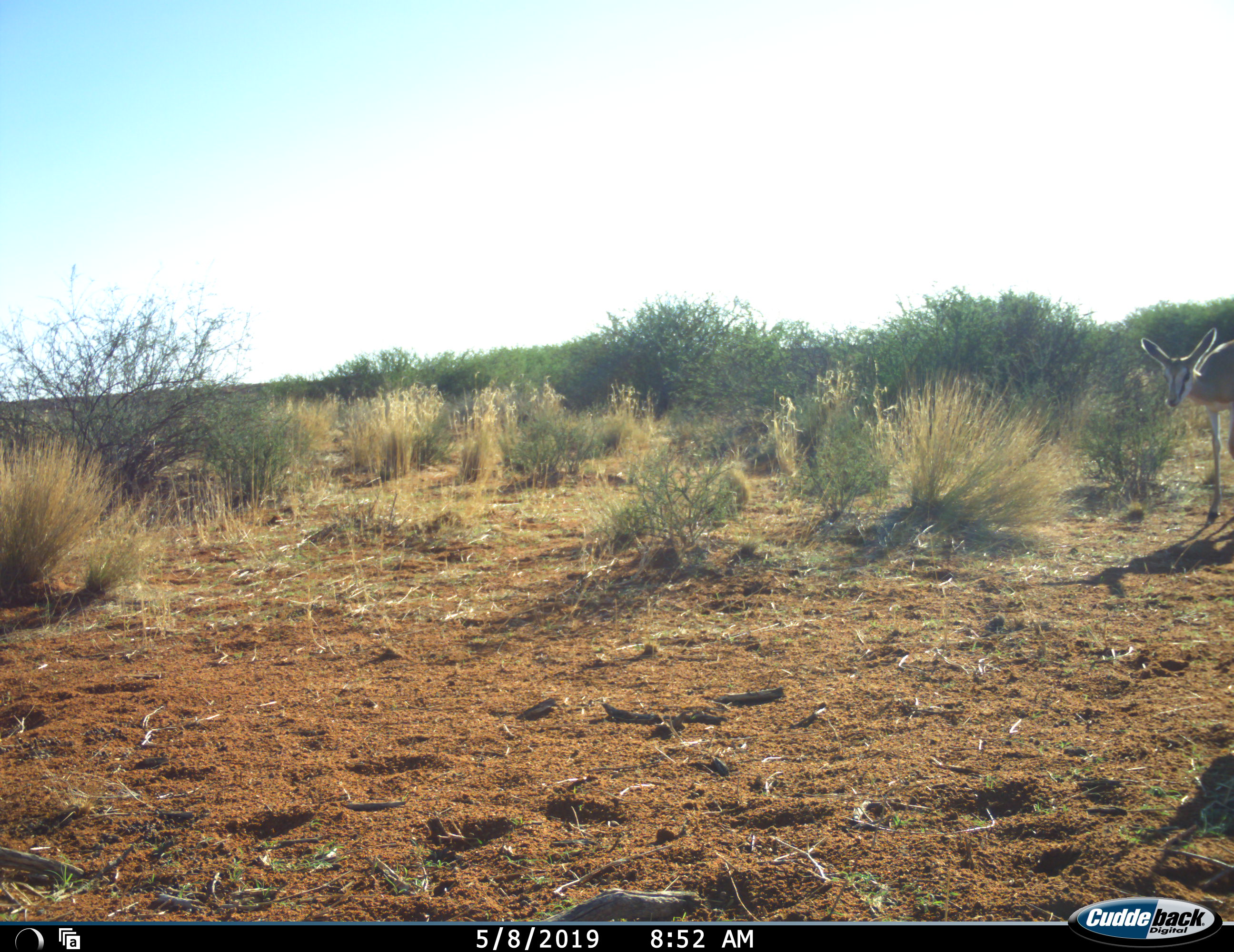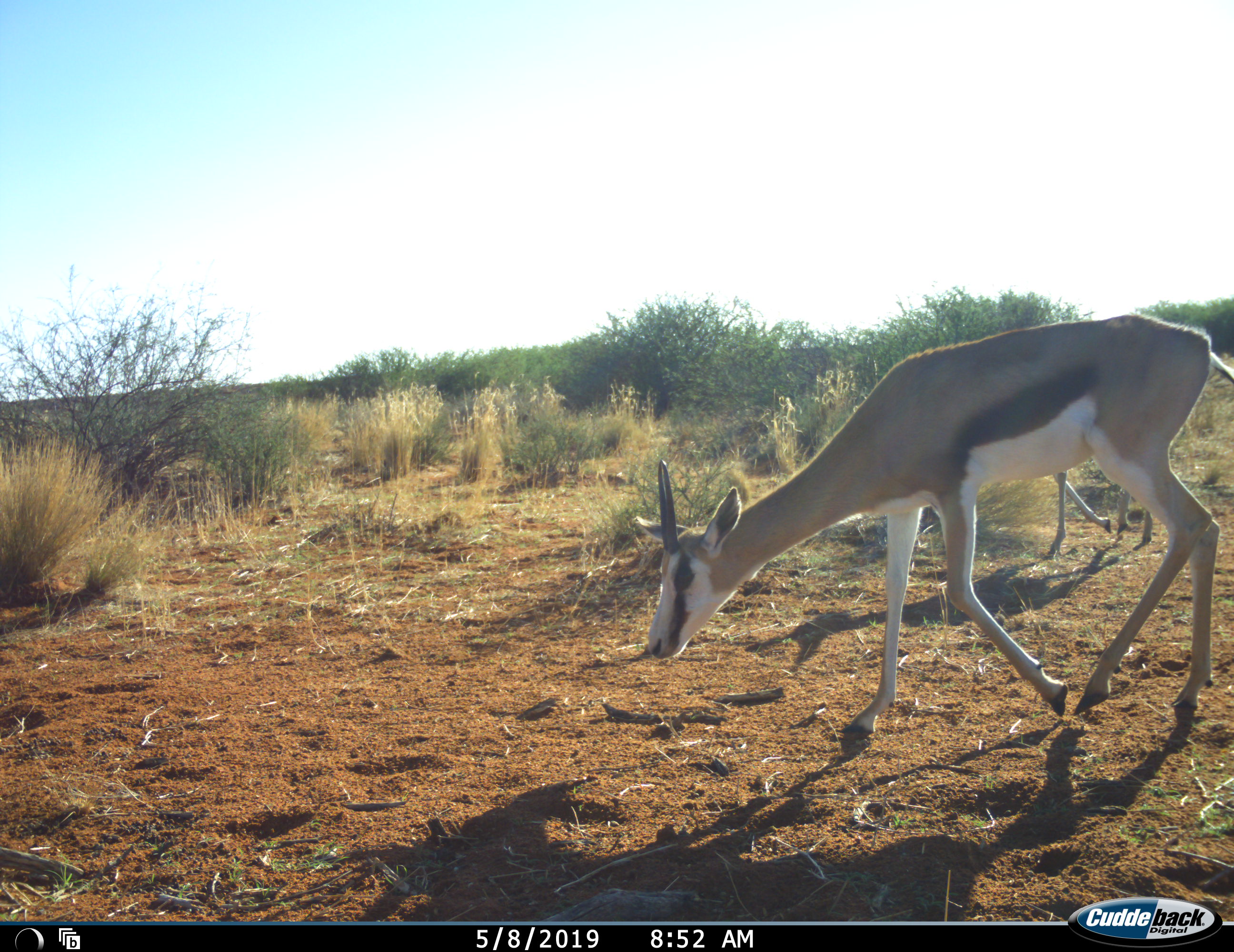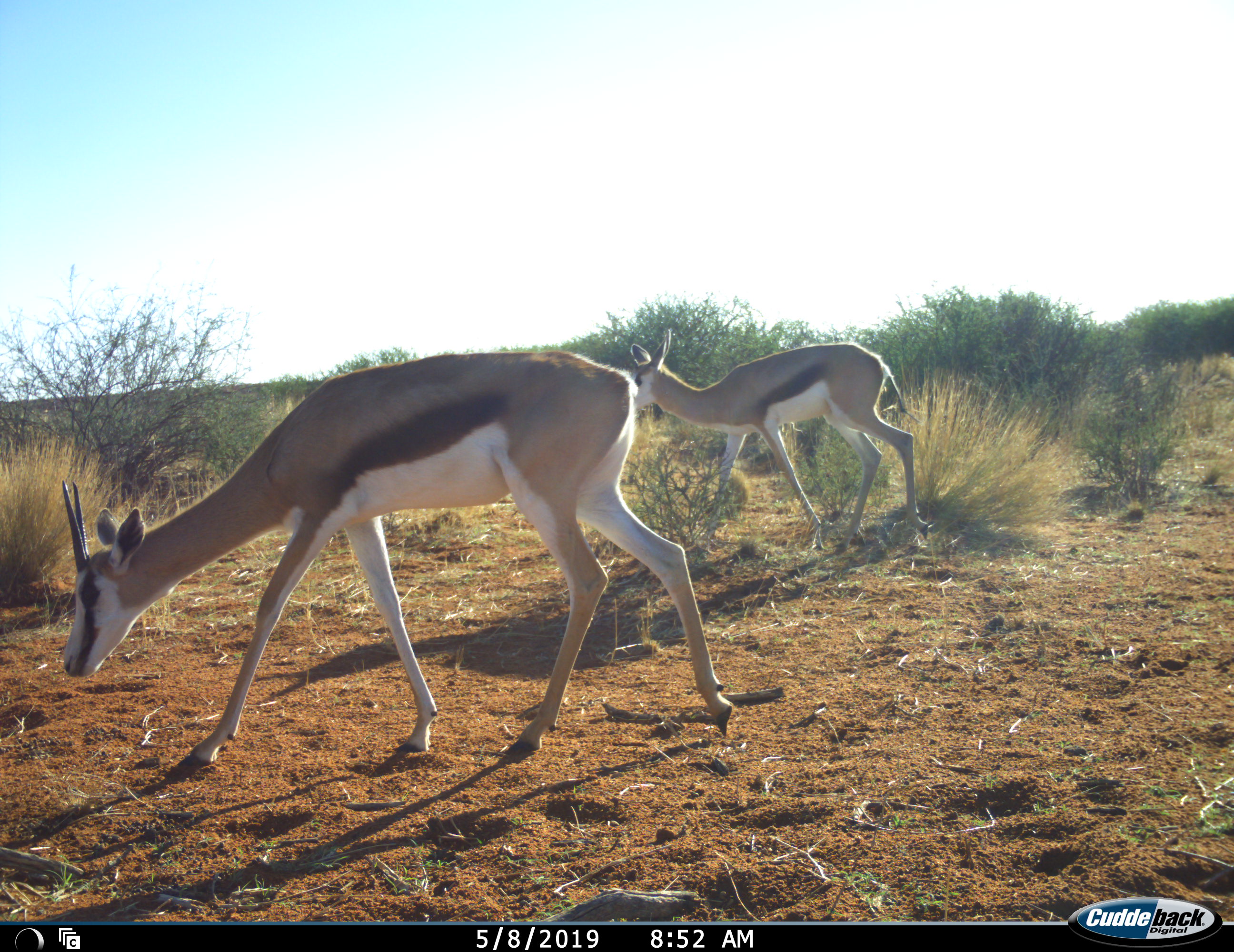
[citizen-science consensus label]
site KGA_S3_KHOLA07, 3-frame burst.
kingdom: Animalia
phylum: Chordata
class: Mammalia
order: Artiodactyla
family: Bovidae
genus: Antidorcas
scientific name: Antidorcas marsupialis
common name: springbok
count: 2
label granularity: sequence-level